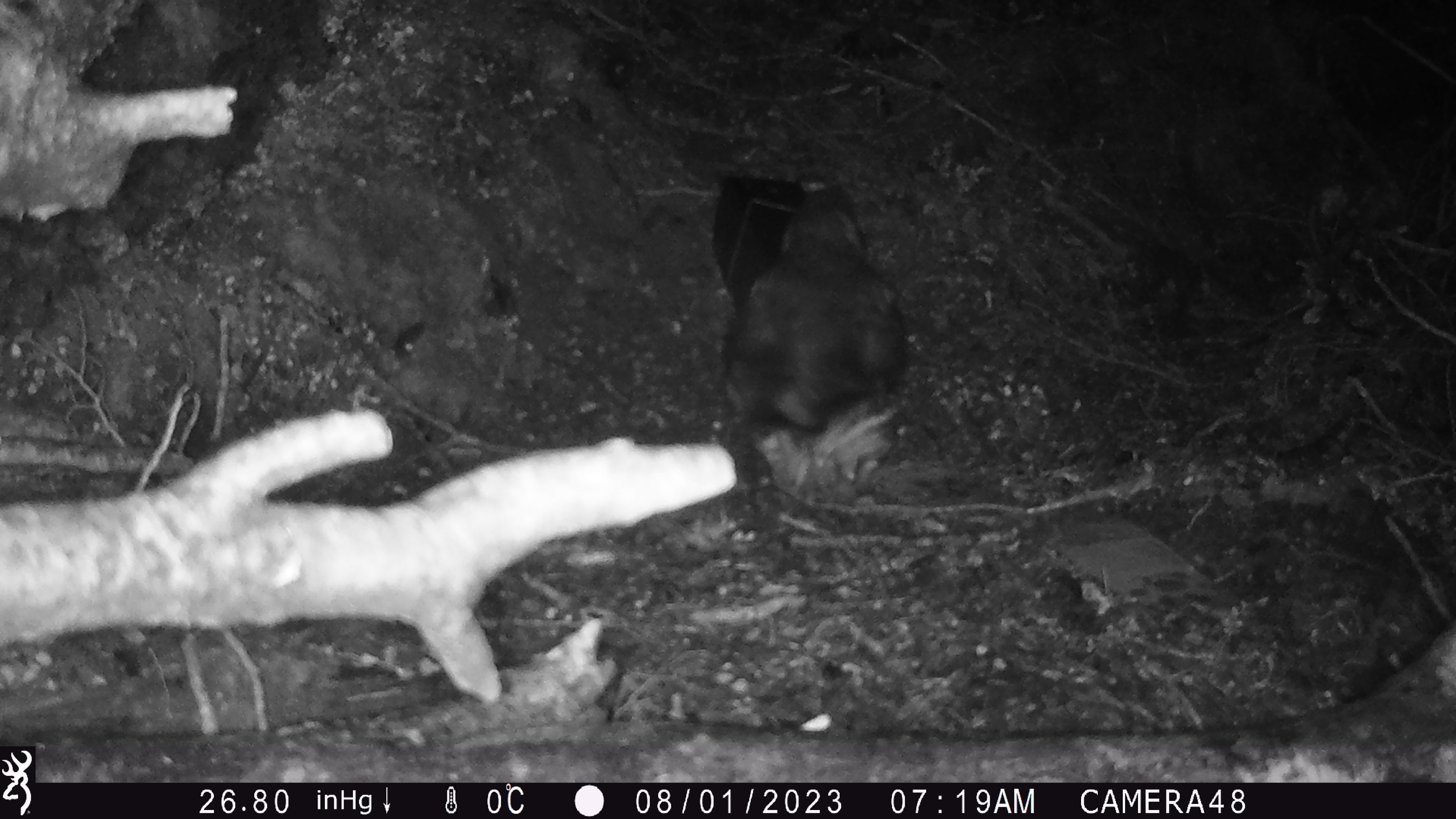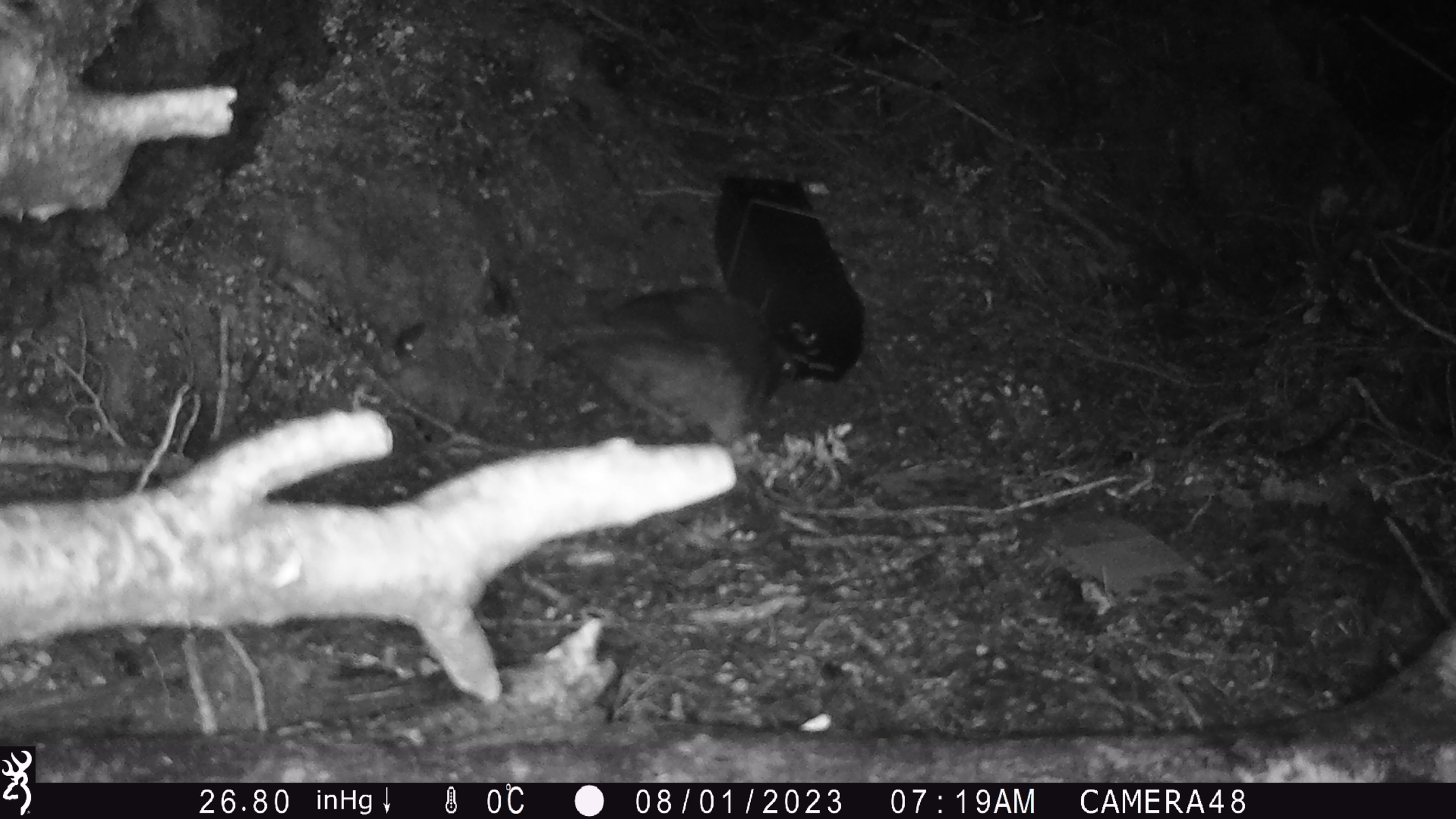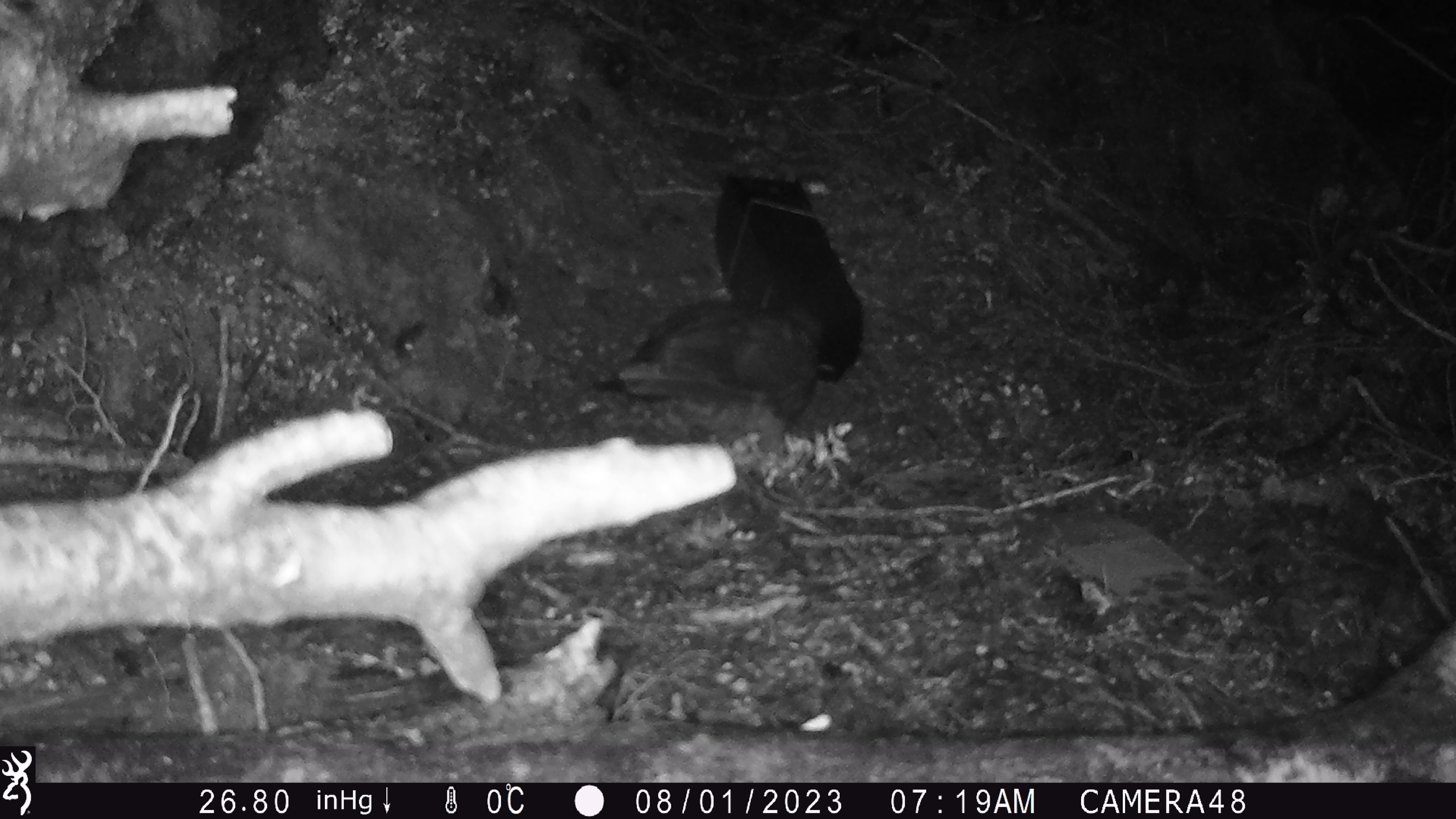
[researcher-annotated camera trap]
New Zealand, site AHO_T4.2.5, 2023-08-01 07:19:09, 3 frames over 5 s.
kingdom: Animalia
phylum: Chordata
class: Aves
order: Psittaciformes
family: Strigopidae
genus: Nestor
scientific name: Nestor notabilis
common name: kea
Kea (Nestor notabilis).